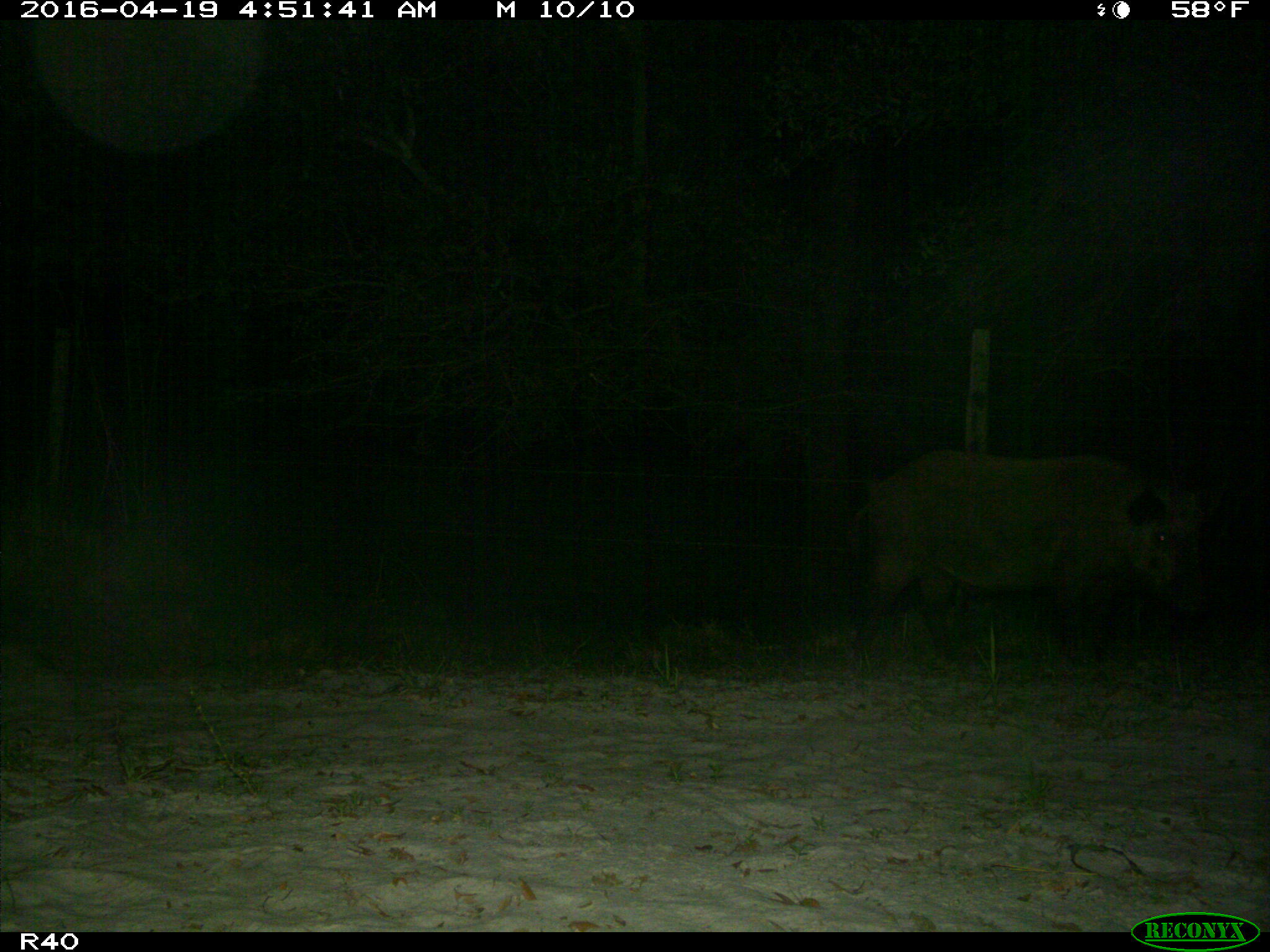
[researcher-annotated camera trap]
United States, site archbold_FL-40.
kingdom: Animalia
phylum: Chordata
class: Mammalia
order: Artiodactyla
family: Suidae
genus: Sus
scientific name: Sus scrofa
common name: wild boar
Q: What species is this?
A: Sus scrofa (wild boar).